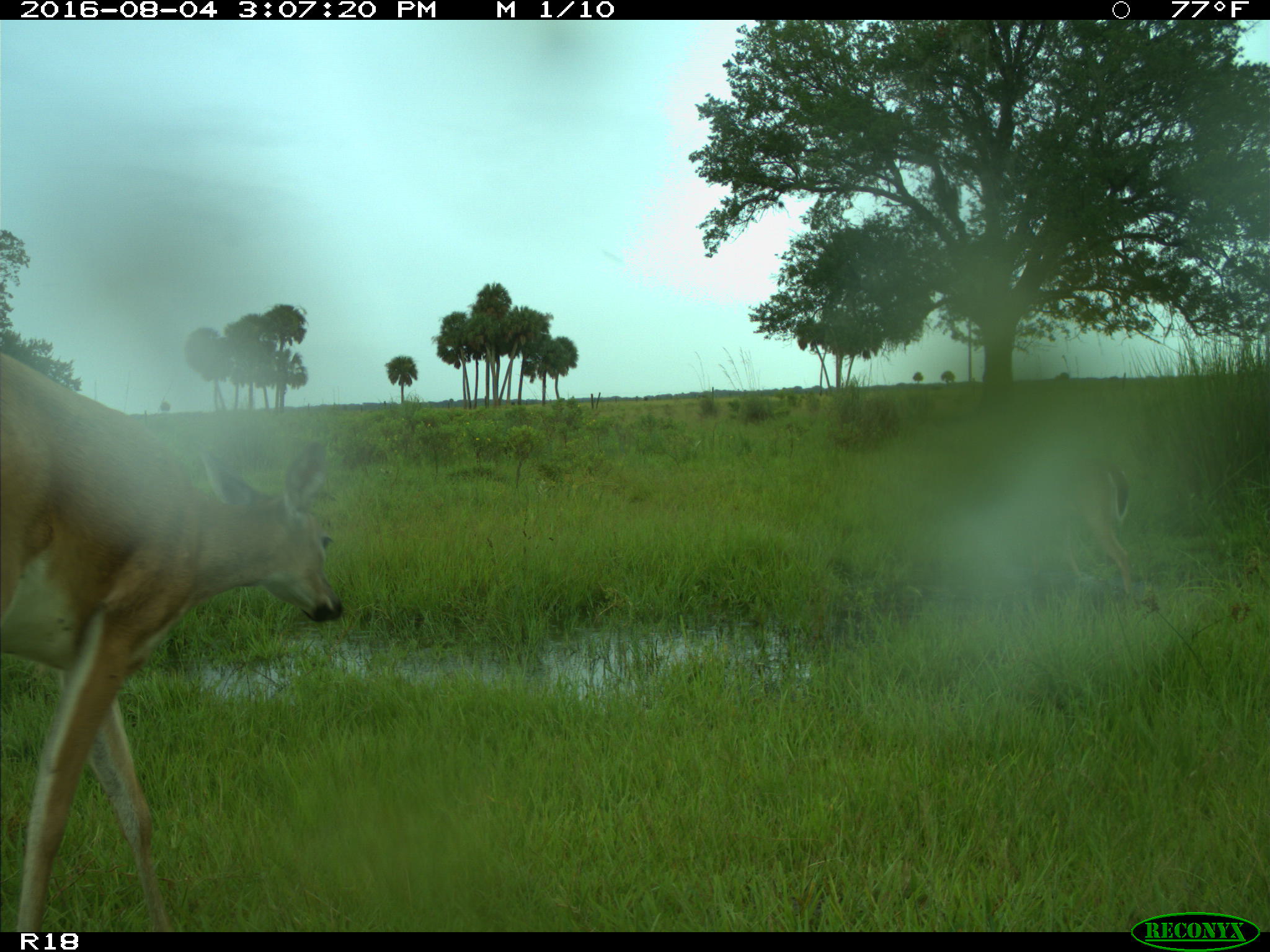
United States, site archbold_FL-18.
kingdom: Animalia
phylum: Chordata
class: Mammalia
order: Artiodactyla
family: Cervidae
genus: Odocoileus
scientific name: Odocoileus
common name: deer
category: unidentified deer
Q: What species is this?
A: Unidentified deer (deer) (Odocoileus).